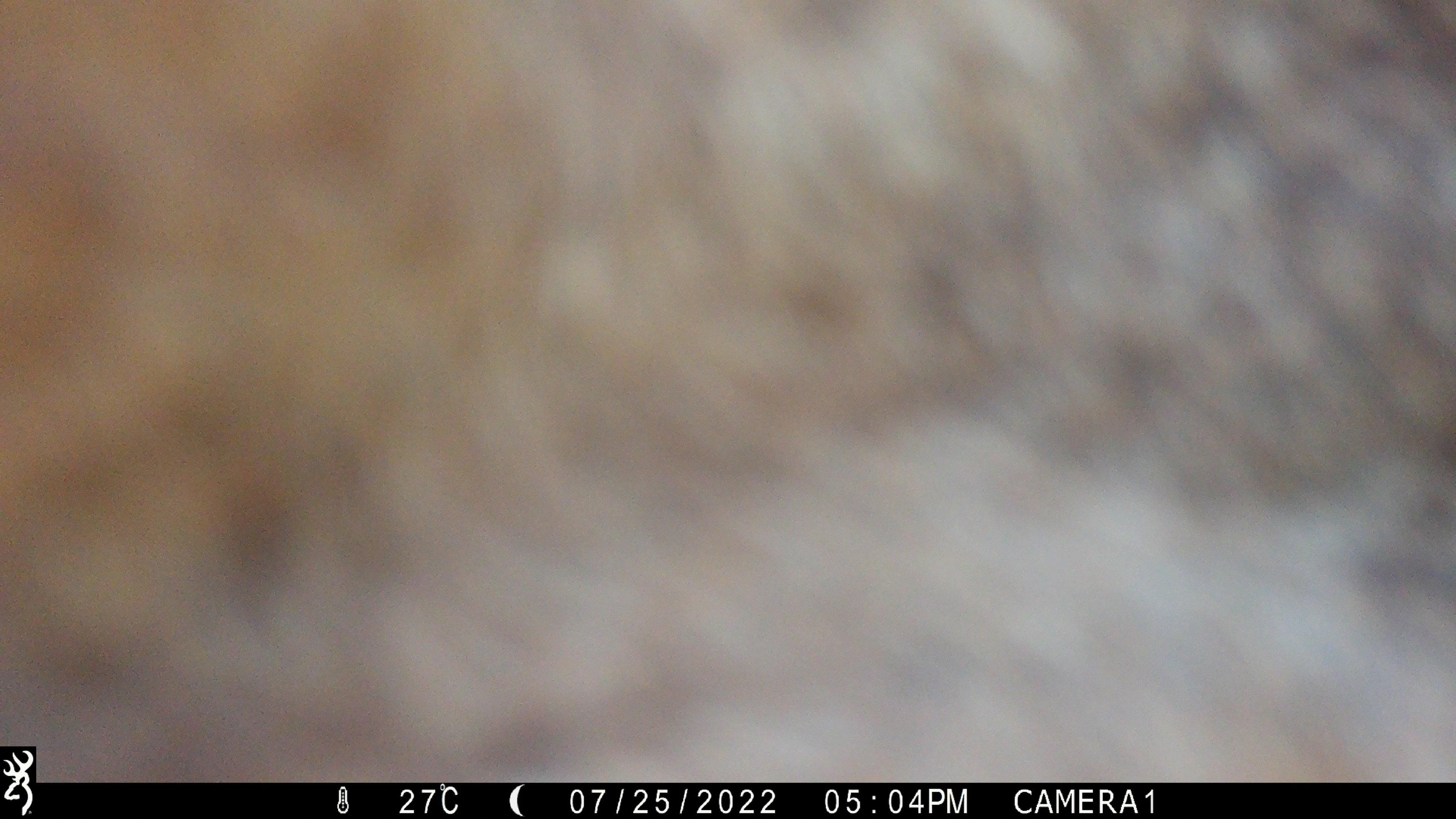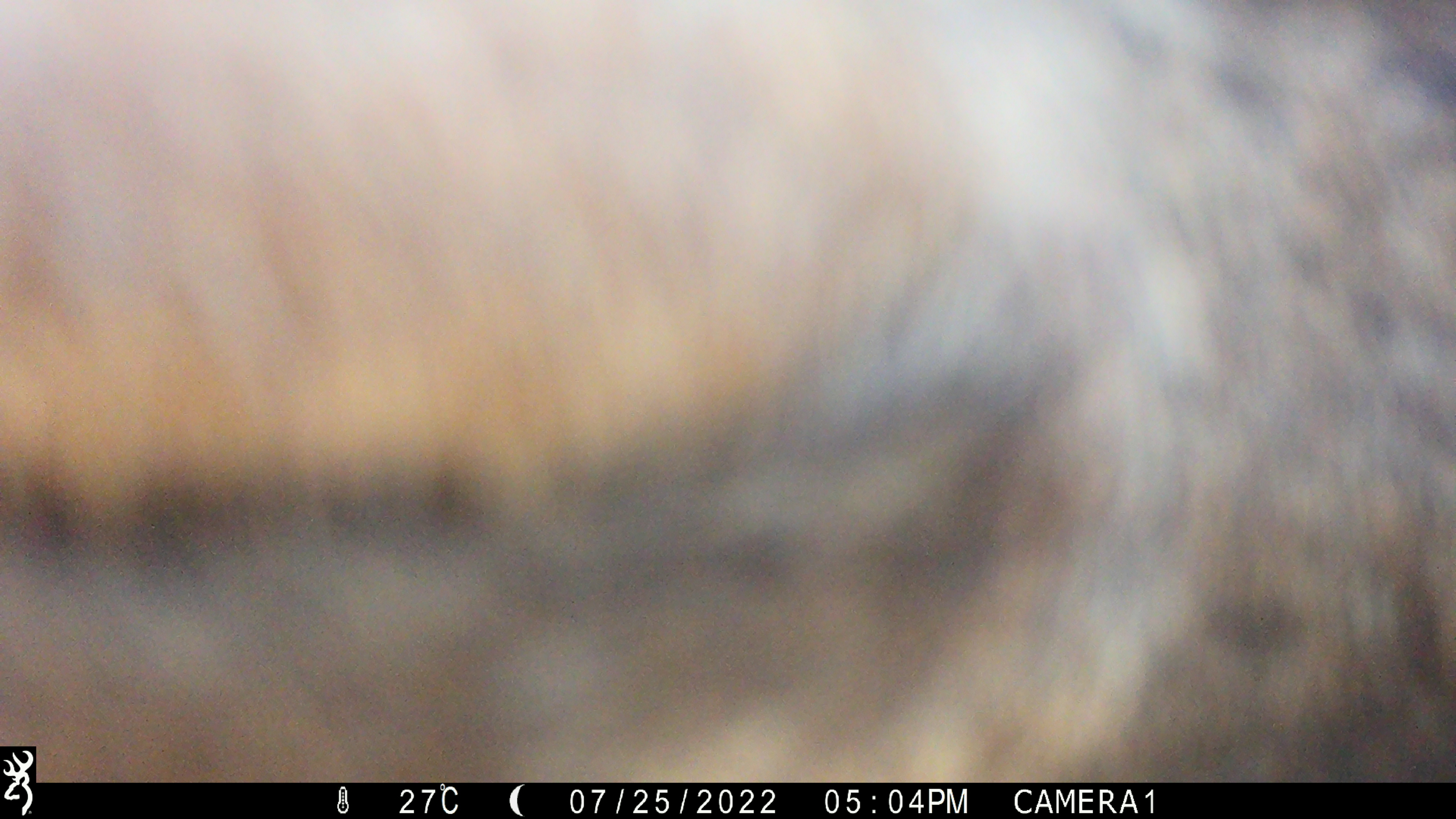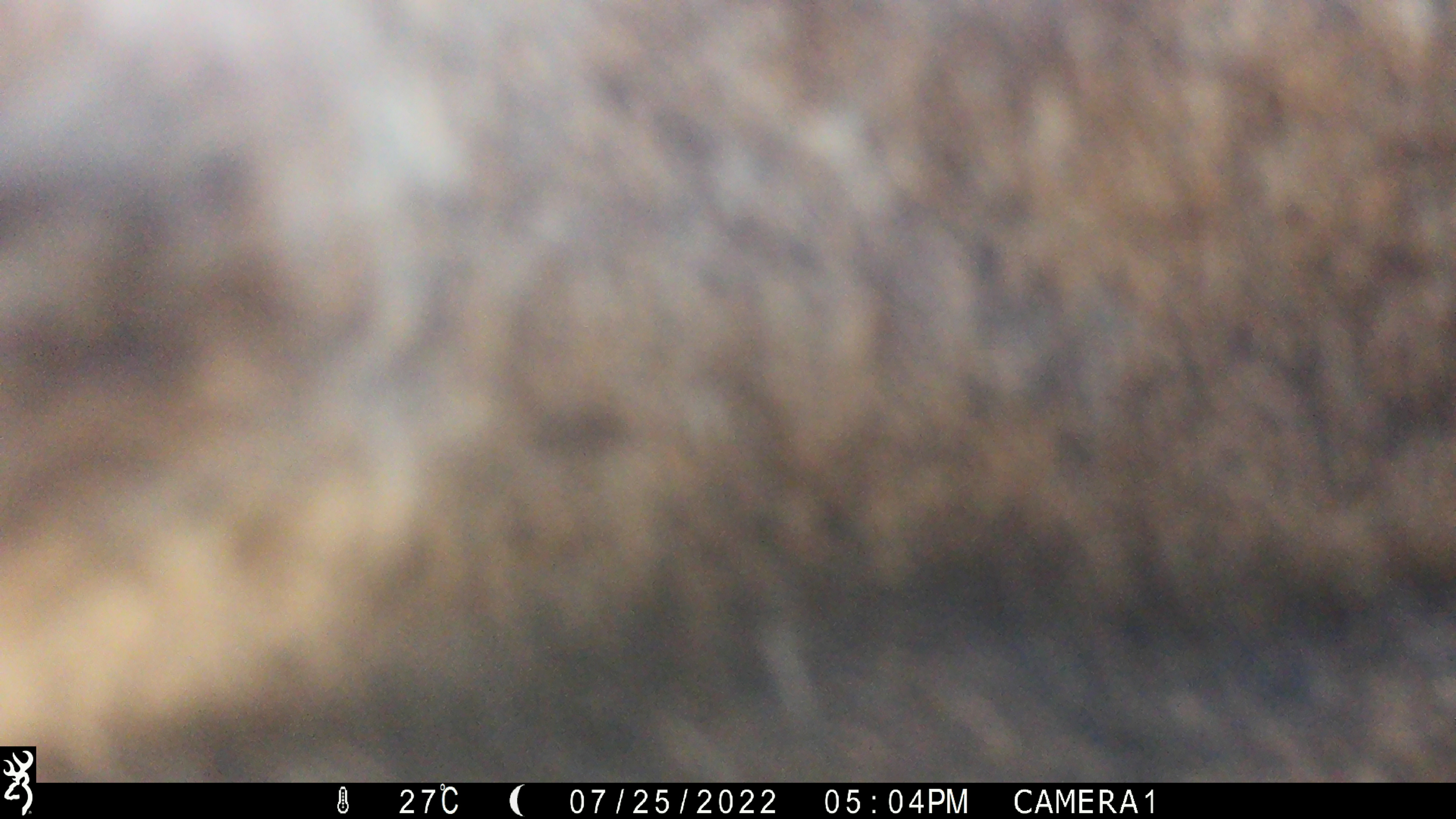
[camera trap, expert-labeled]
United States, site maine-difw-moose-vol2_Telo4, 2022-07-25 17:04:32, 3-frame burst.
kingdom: Animalia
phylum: Chordata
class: Mammalia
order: Artiodactyla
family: Cervidae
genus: Alces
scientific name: Alces alces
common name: moose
Moose (Alces alces).